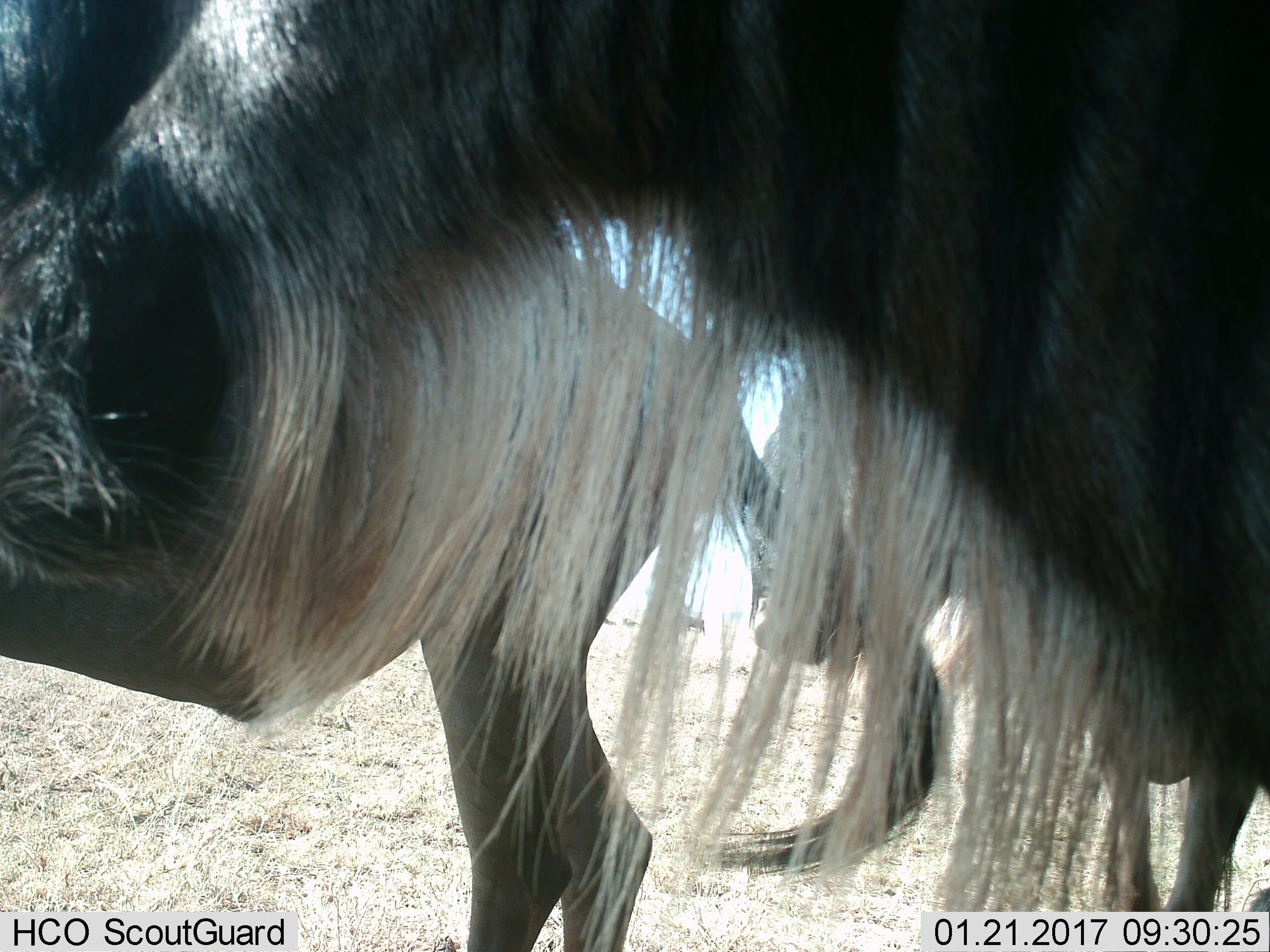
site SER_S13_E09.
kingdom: Animalia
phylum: Chordata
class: Mammalia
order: Artiodactyla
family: Bovidae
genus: Connochaetes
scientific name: Connochaetes taurinus taurinus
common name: blue wildebeest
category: wildebeestblue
Wildebeestblue (blue wildebeest) (Connochaetes taurinus taurinus), count 3. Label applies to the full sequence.